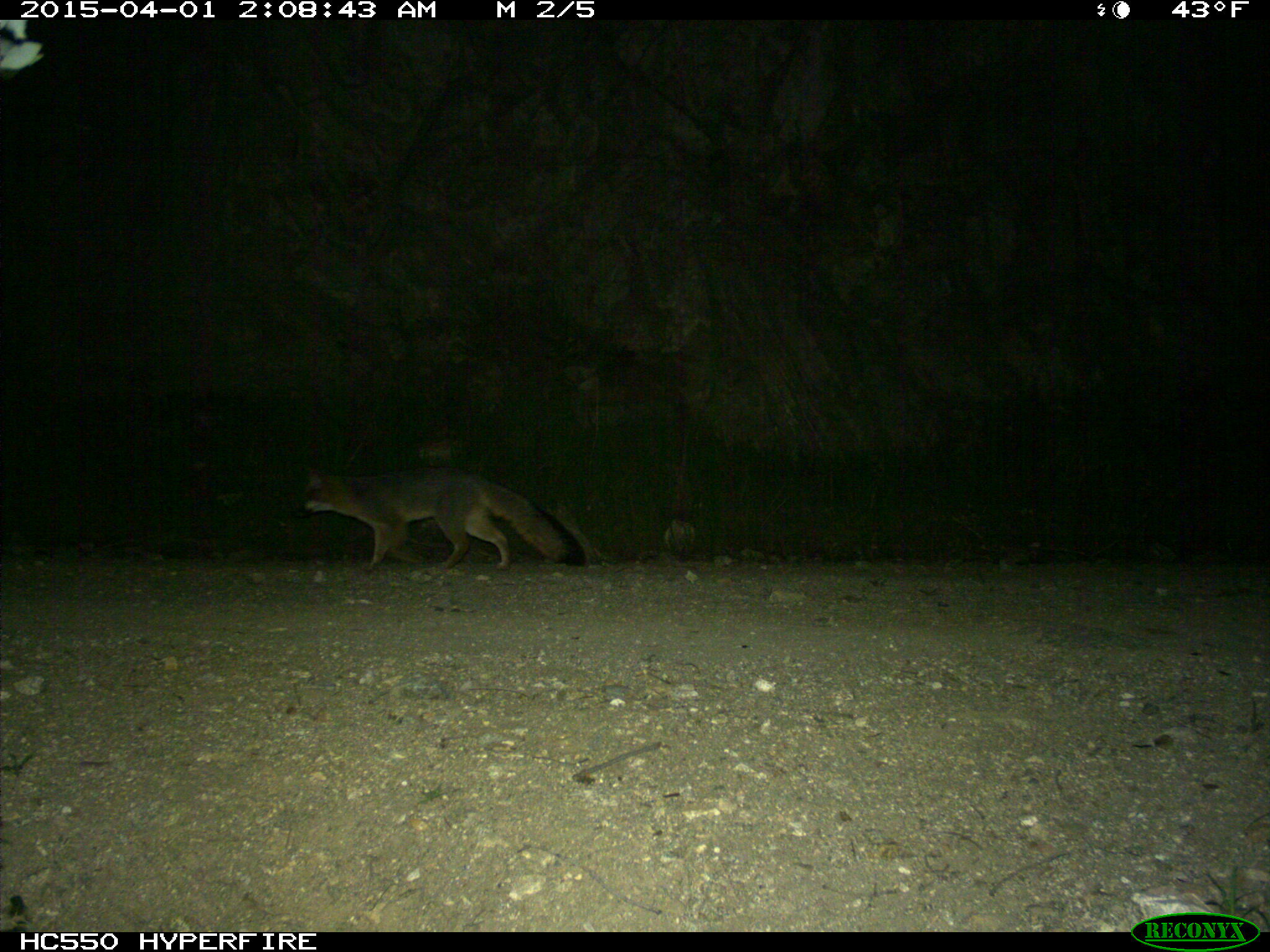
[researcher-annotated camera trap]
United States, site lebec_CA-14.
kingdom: Animalia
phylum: Chordata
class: Mammalia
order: Carnivora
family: Canidae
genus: Urocyon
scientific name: Urocyon cinereoargenteus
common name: gray fox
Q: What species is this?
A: Urocyon cinereoargenteus (gray fox).